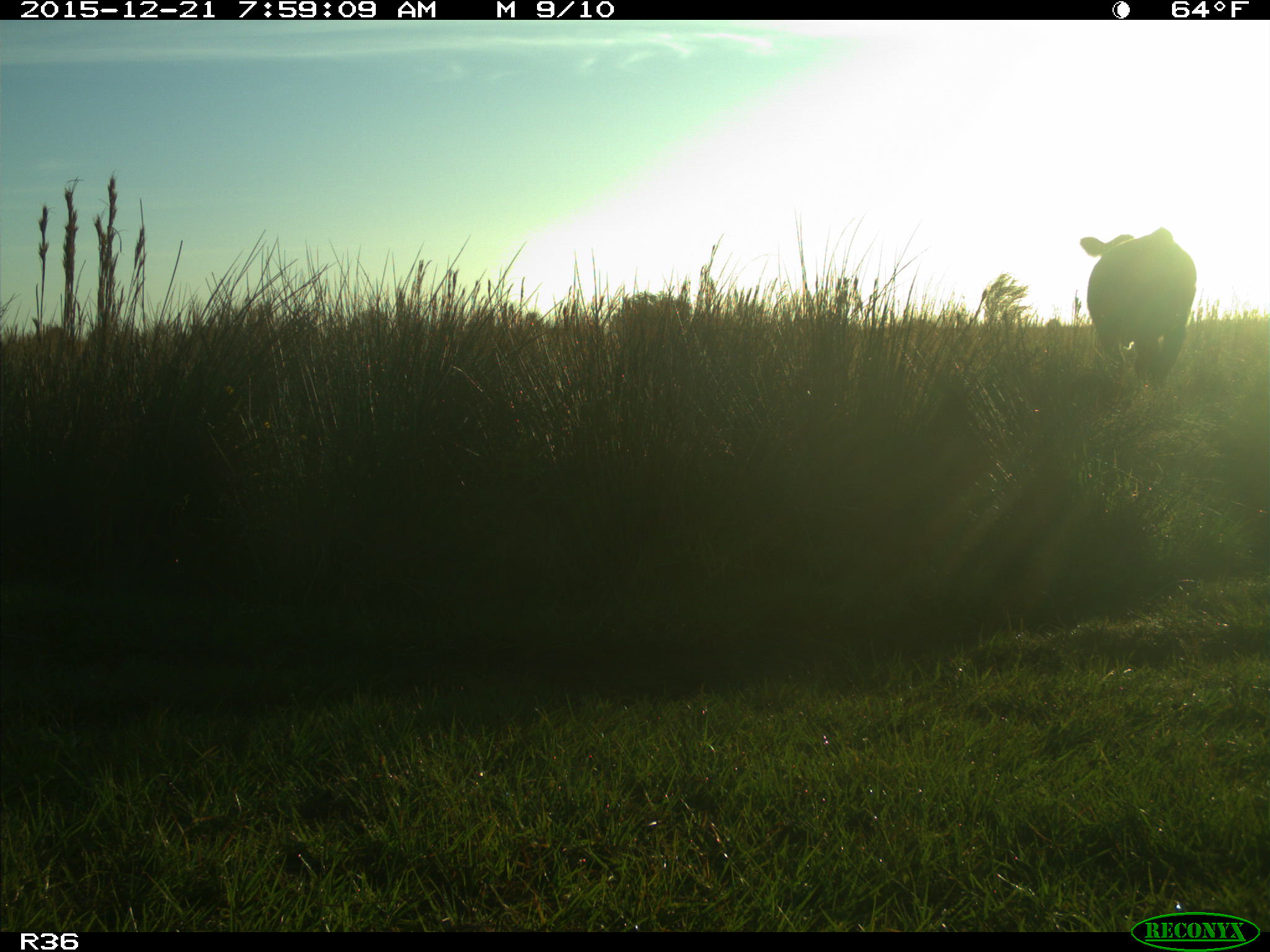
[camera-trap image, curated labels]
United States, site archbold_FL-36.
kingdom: Animalia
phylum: Chordata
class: Mammalia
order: Artiodactyla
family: Bovidae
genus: Bos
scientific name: Bos taurus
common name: domestic cow